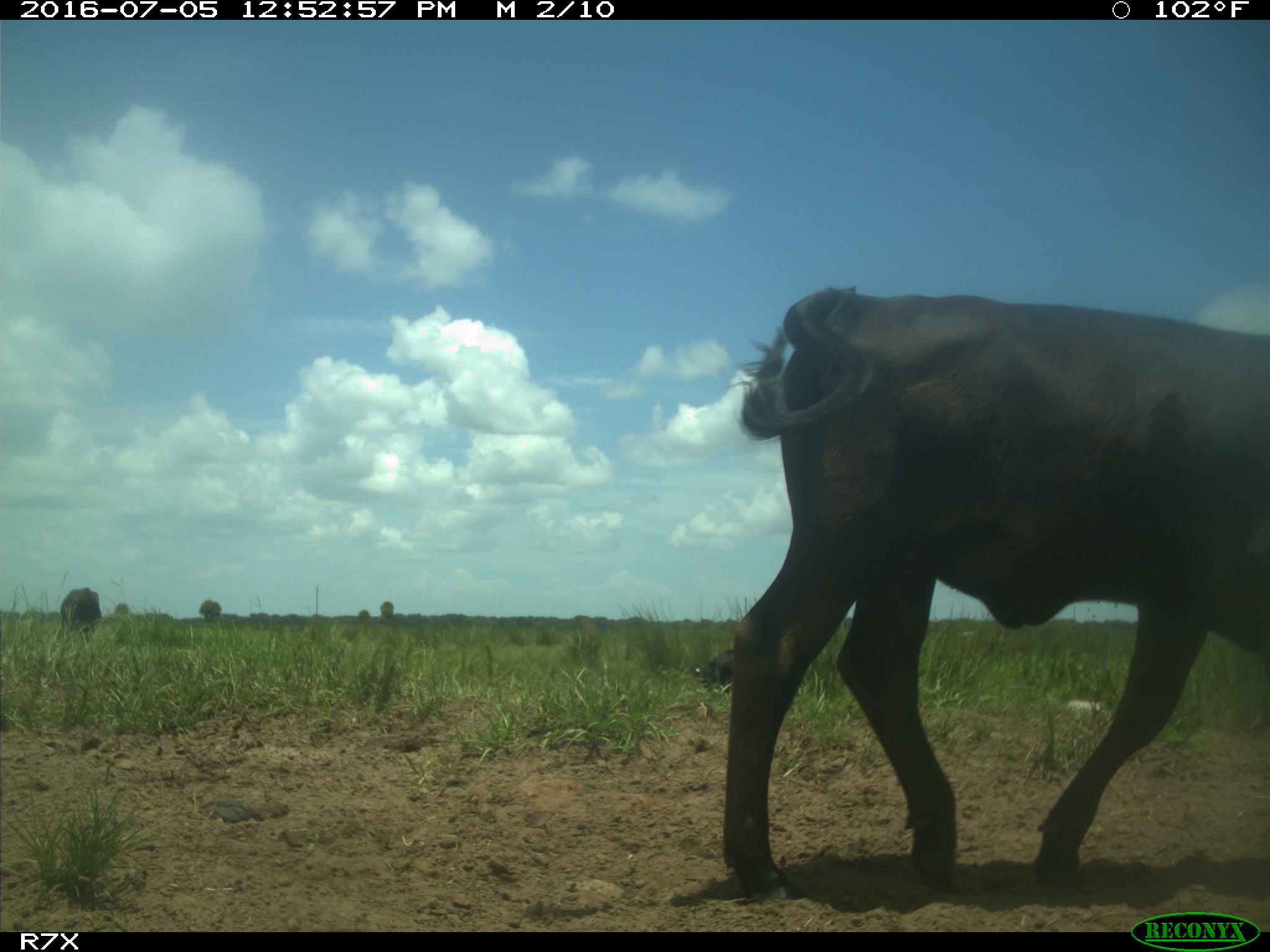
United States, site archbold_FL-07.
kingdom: Animalia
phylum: Chordata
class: Mammalia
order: Artiodactyla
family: Bovidae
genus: Bos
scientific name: Bos taurus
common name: domestic cow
Bos taurus (domestic cow).